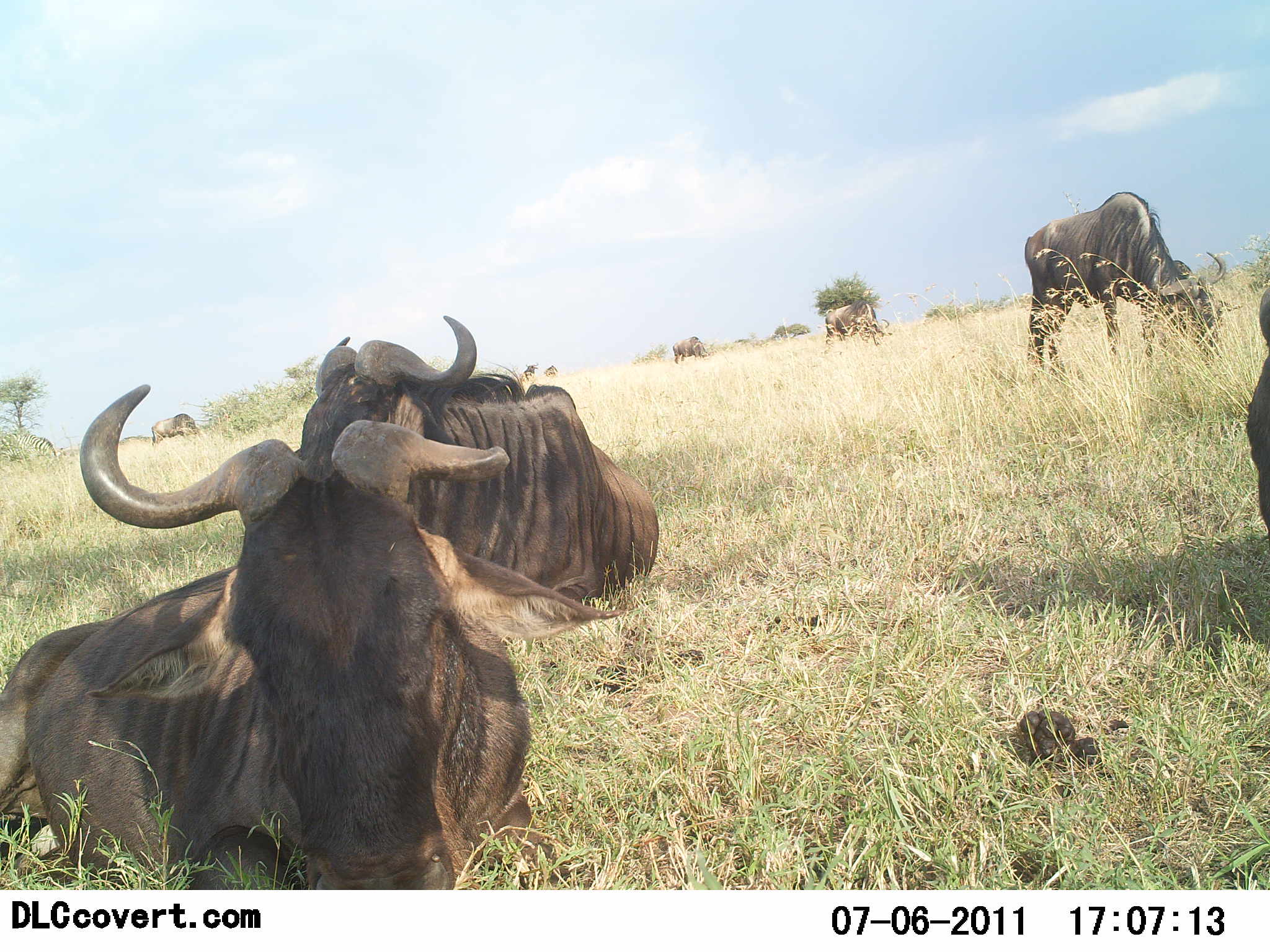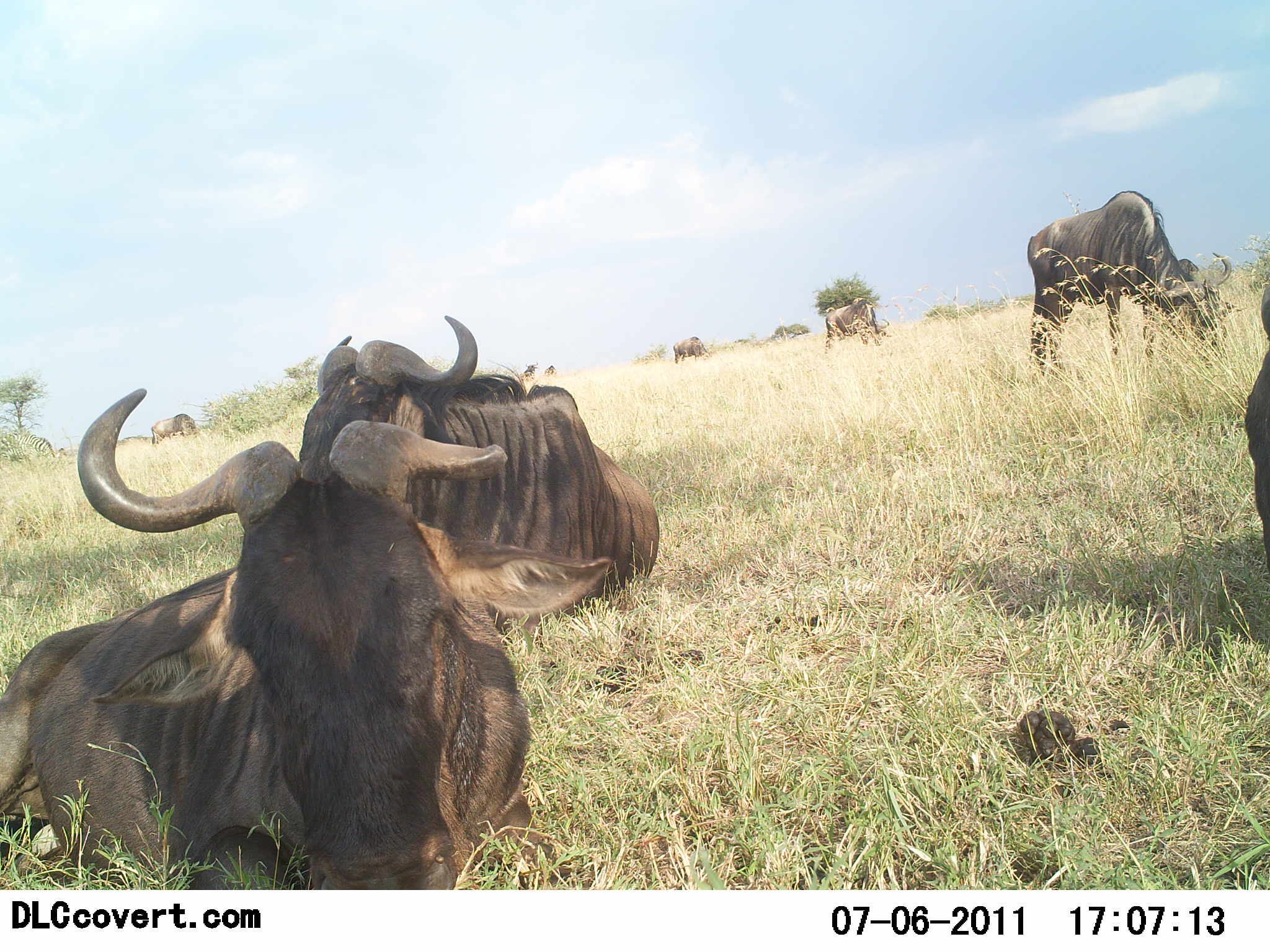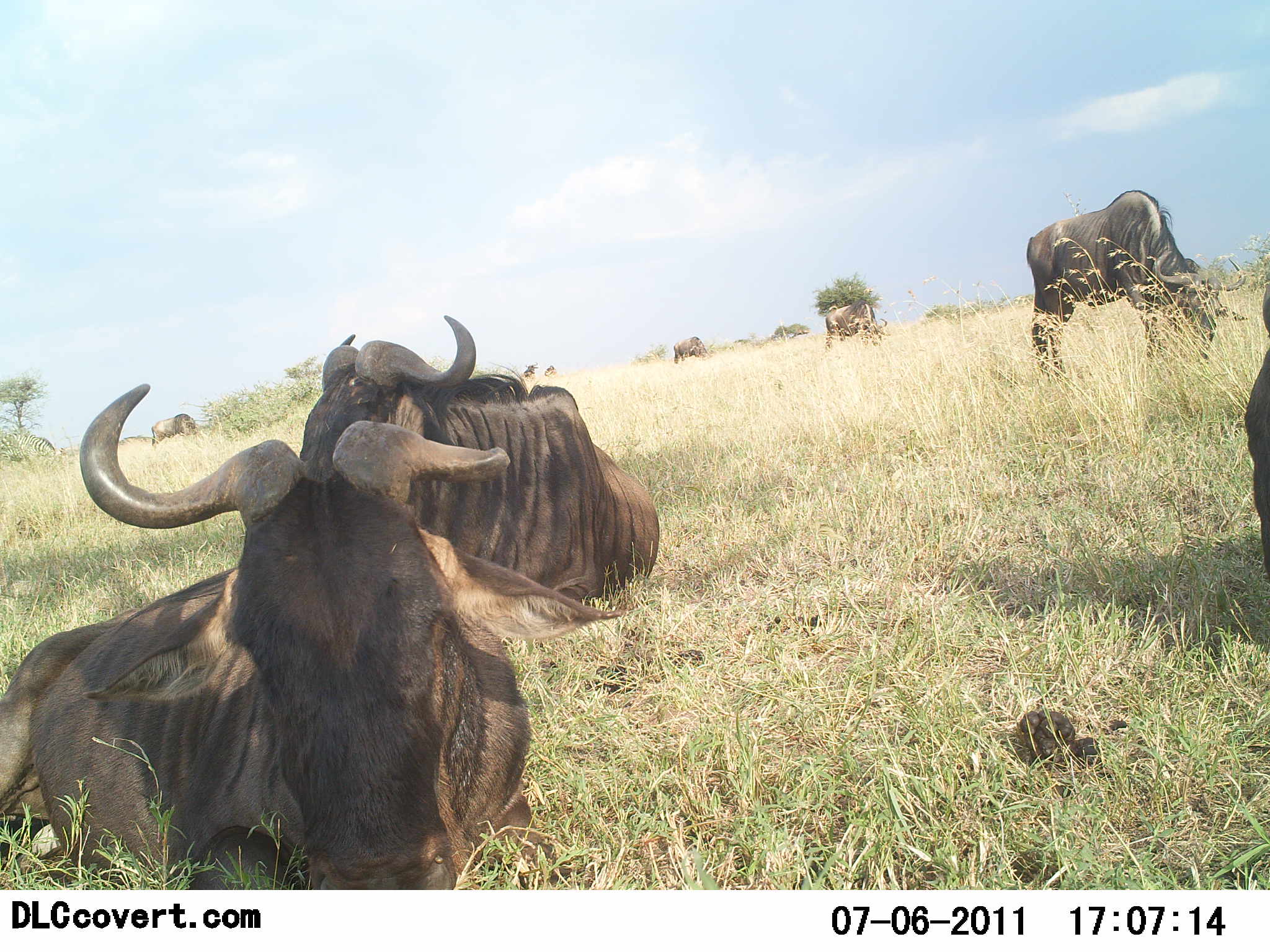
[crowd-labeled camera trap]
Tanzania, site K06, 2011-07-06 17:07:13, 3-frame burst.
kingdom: Animalia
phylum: Chordata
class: Mammalia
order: Artiodactyla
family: Bovidae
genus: Connochaetes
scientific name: Connochaetes taurinus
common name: blue wildebeest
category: wildebeest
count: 7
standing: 62%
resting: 92%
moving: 8%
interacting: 0%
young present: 0%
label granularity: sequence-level